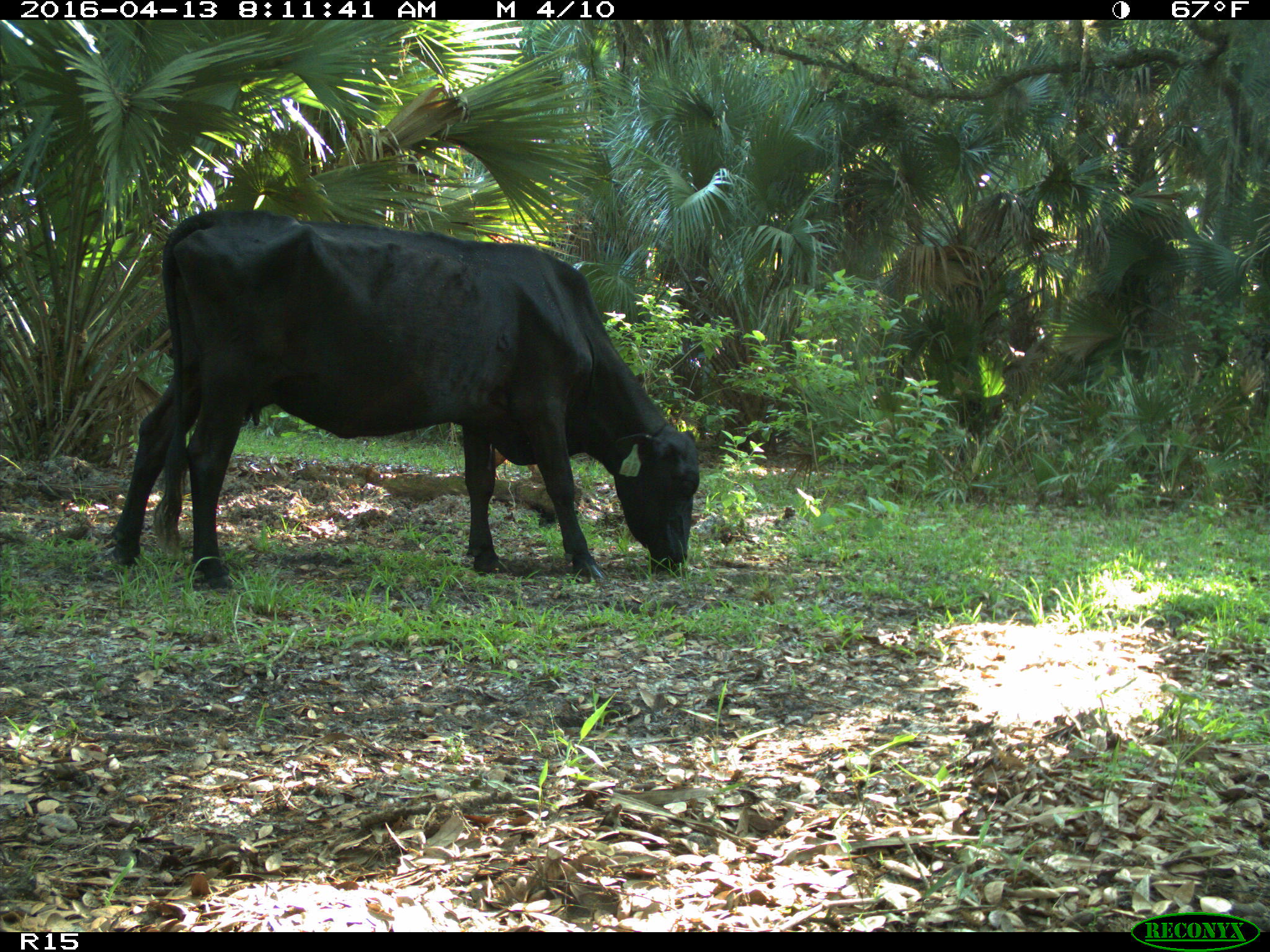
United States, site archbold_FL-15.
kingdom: Animalia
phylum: Chordata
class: Mammalia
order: Artiodactyla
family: Bovidae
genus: Bos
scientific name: Bos taurus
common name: domestic cow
Bos taurus (domestic cow).